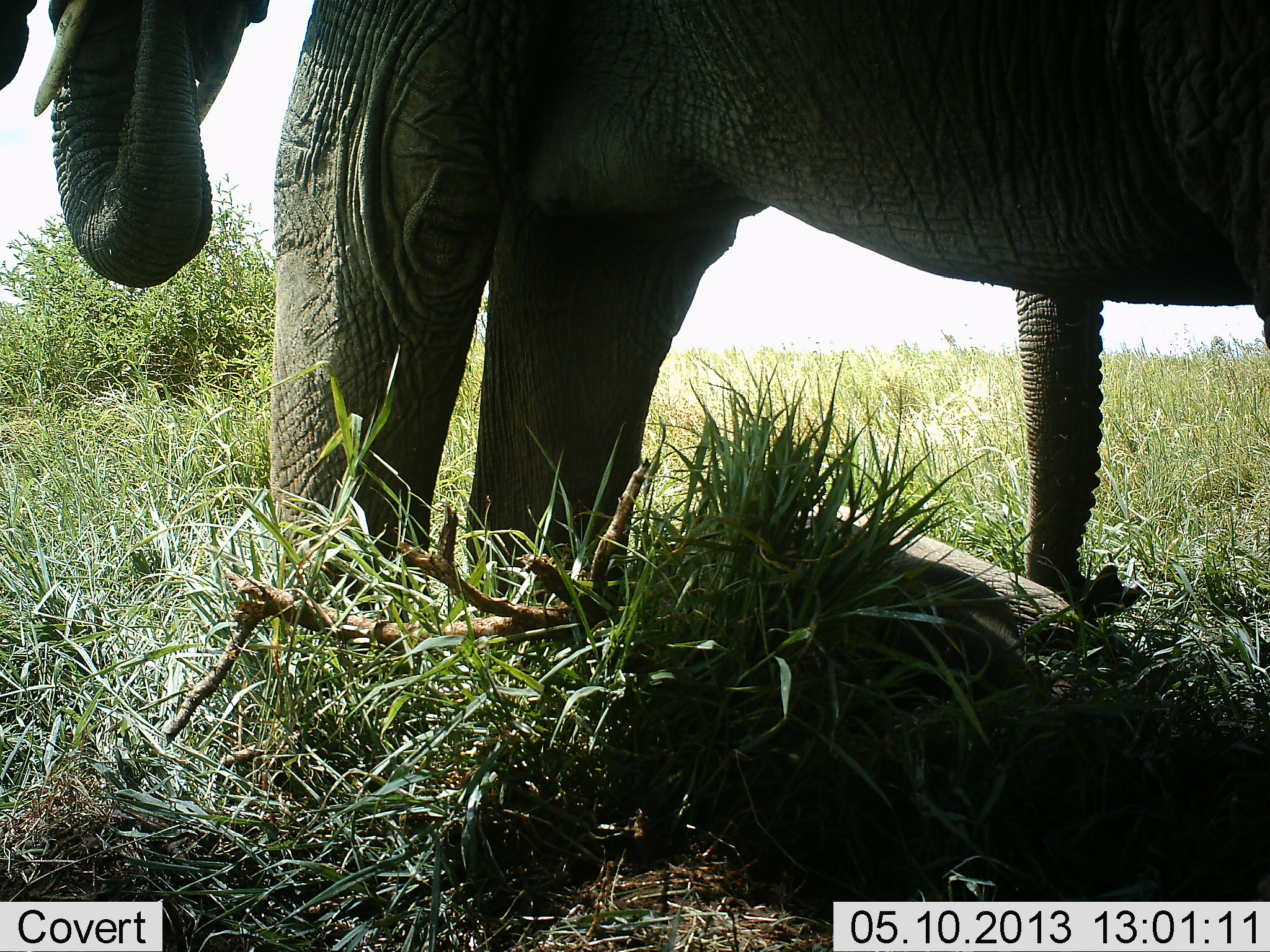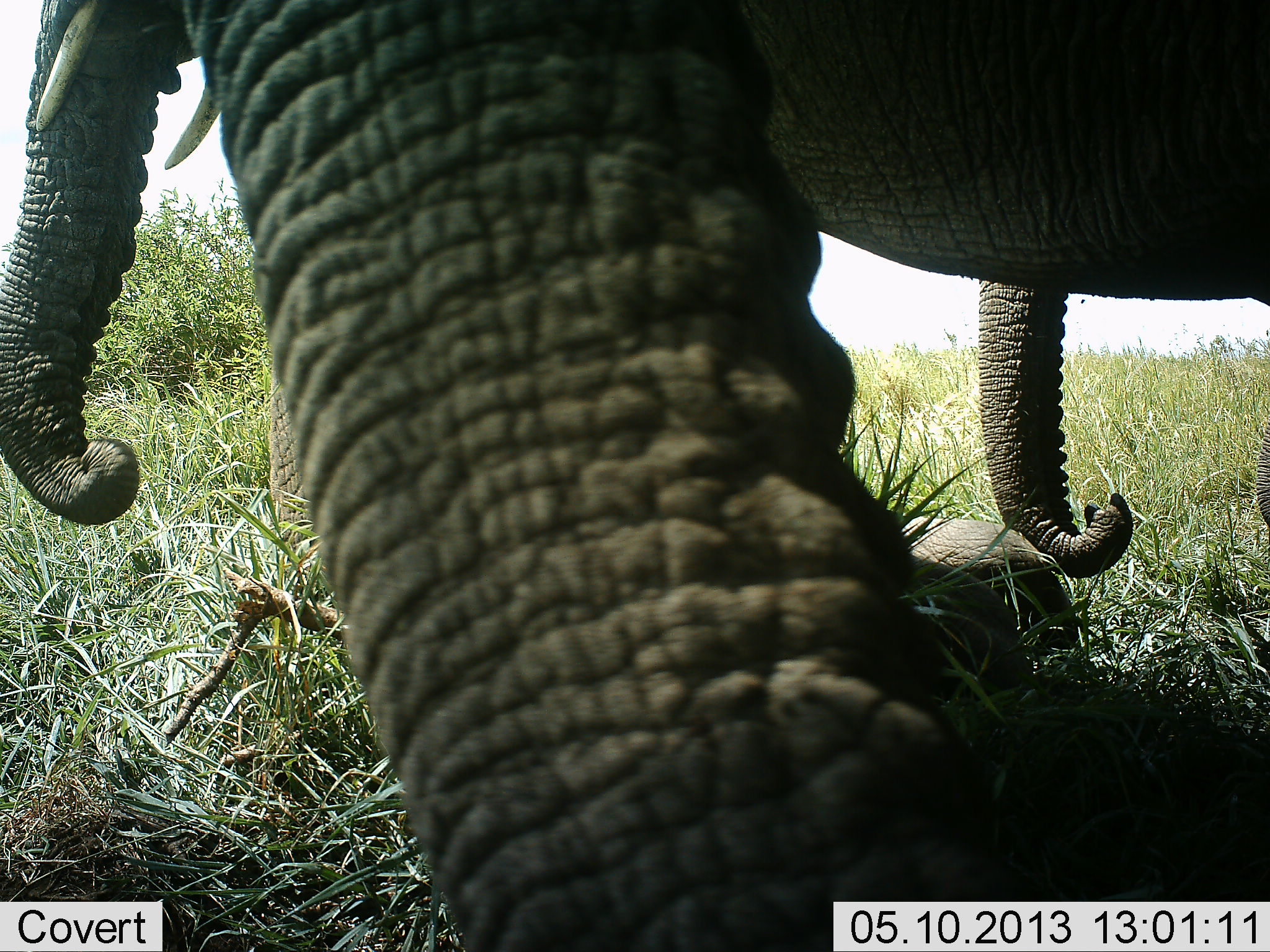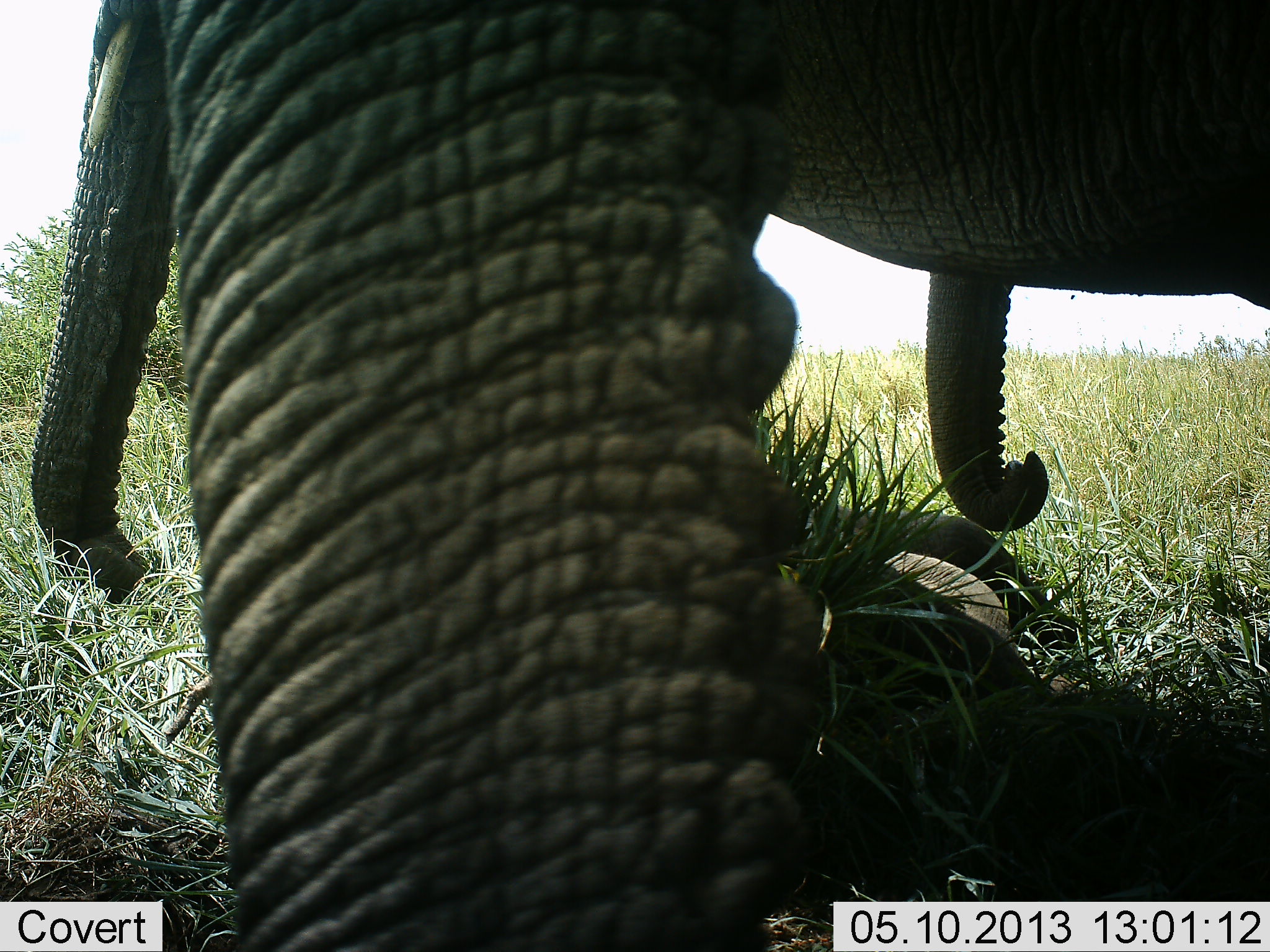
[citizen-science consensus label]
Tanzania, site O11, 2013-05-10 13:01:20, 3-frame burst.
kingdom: Animalia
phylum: Chordata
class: Mammalia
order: Proboscidea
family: Elephantidae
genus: Loxodonta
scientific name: Loxodonta africana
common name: african bush elephant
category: elephant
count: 3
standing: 58%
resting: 27%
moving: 31%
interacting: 15%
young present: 31%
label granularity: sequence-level